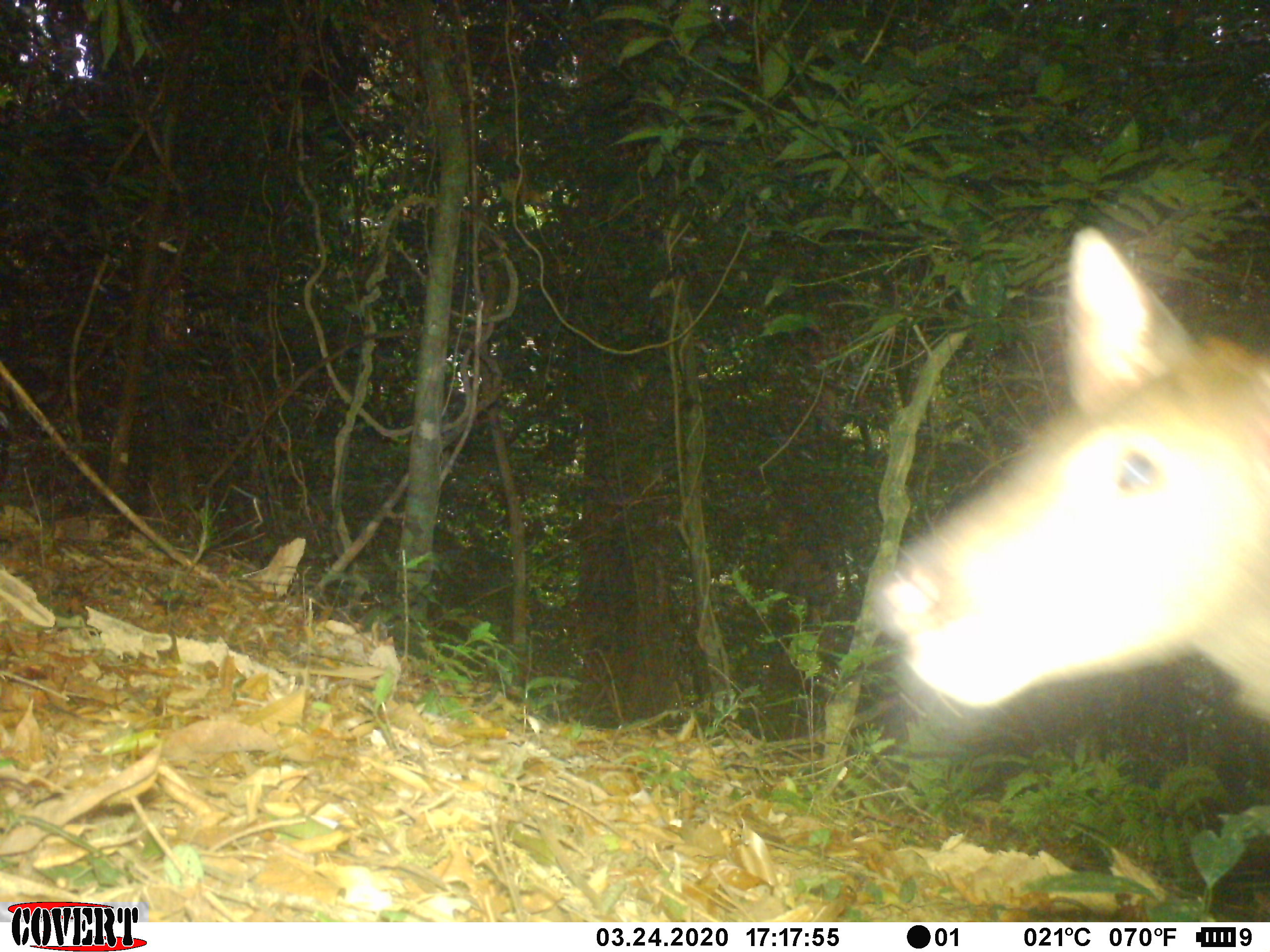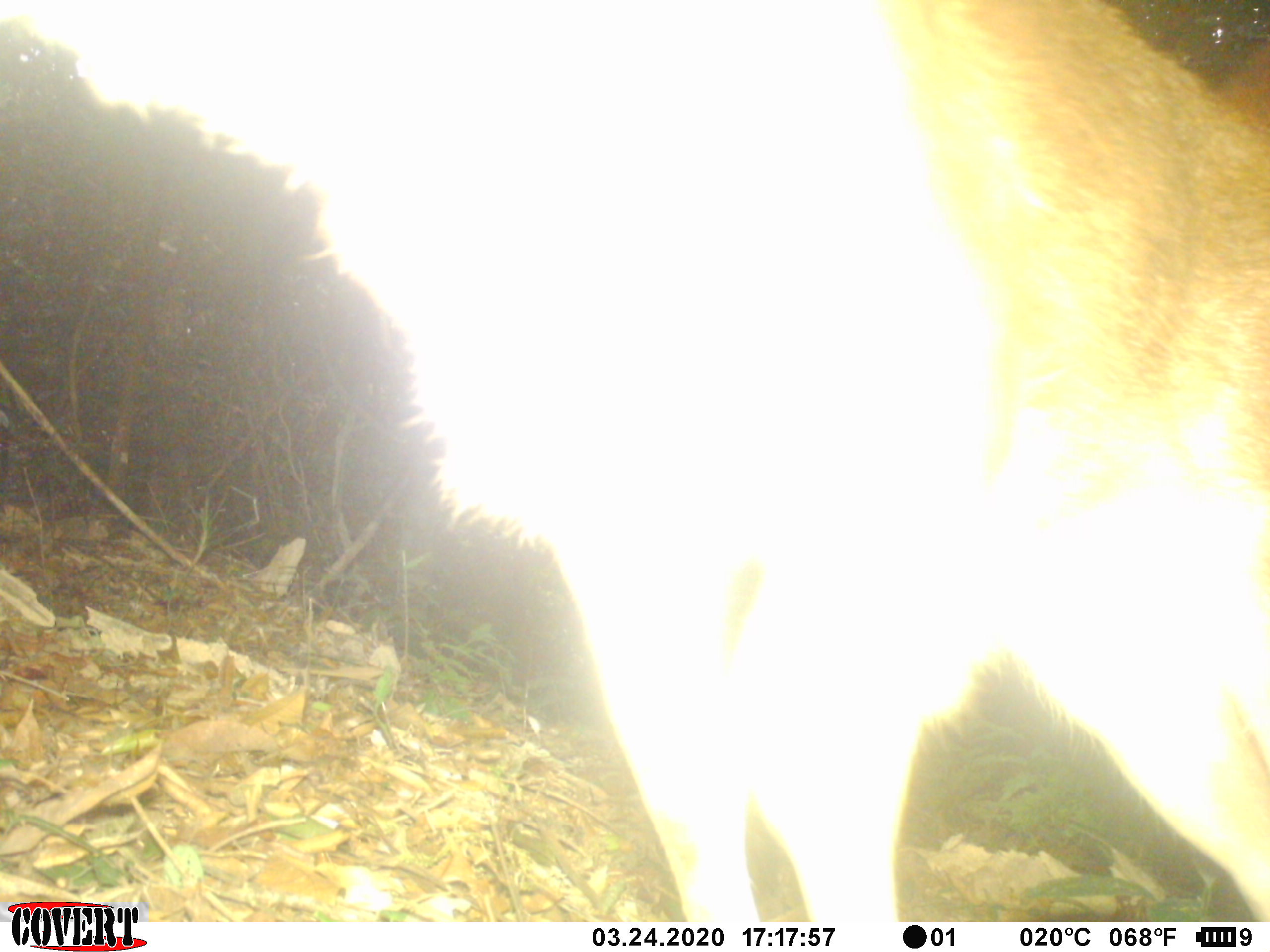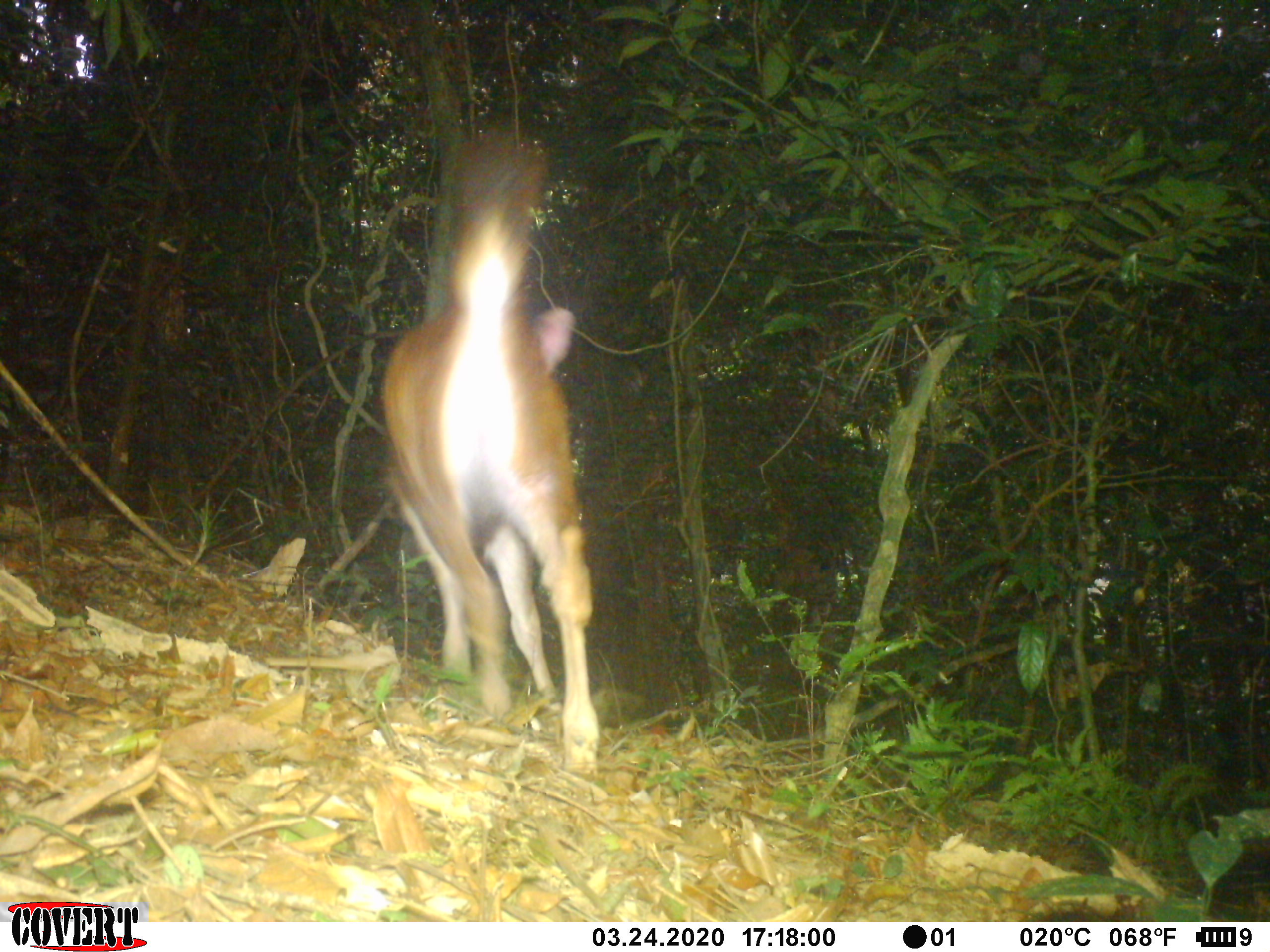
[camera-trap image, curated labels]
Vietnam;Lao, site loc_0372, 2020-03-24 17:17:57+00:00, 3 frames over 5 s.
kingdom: Animalia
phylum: Chordata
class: Mammalia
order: Artiodactyla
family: Cervidae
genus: Rusa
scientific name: Rusa unicolor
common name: sambar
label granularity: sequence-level